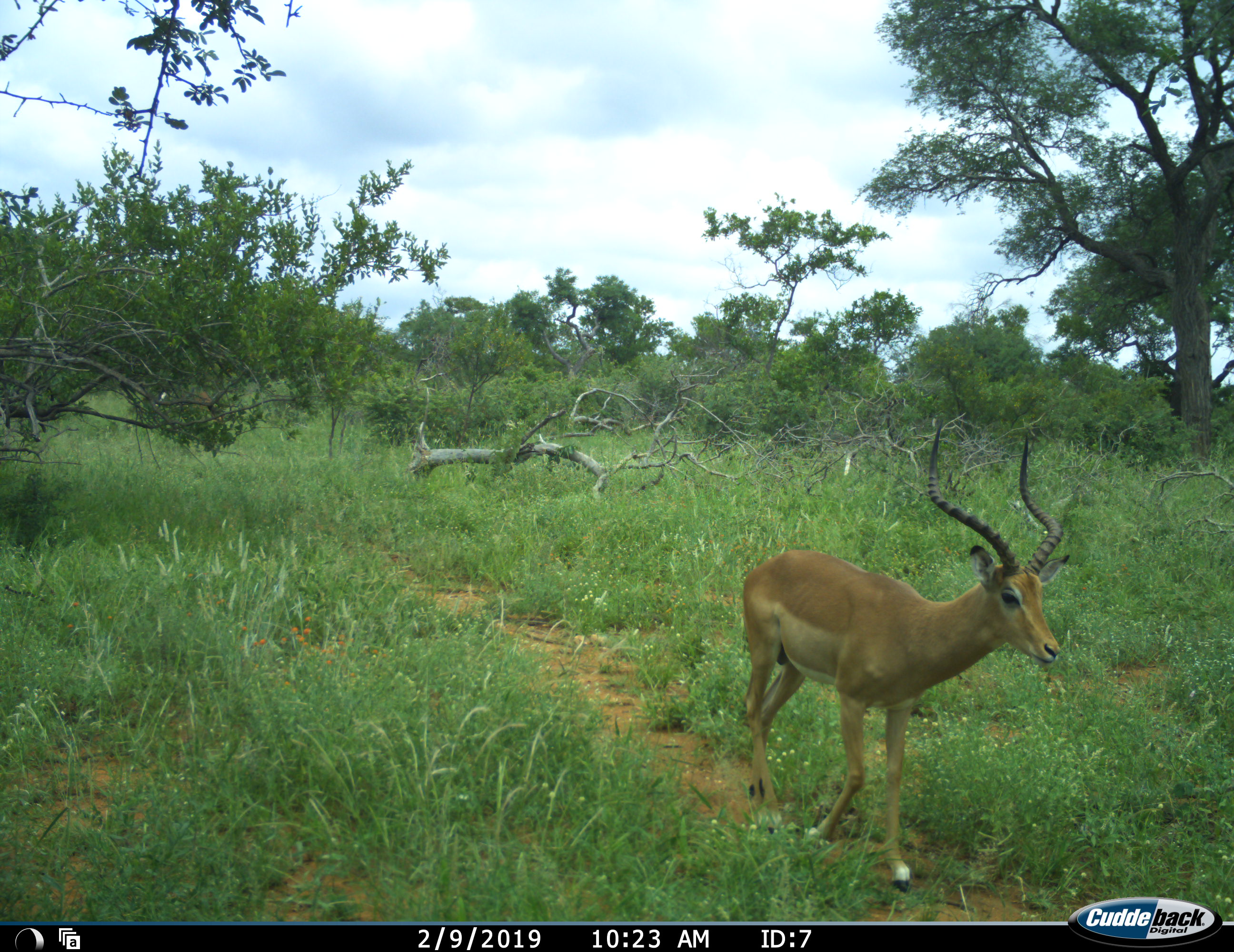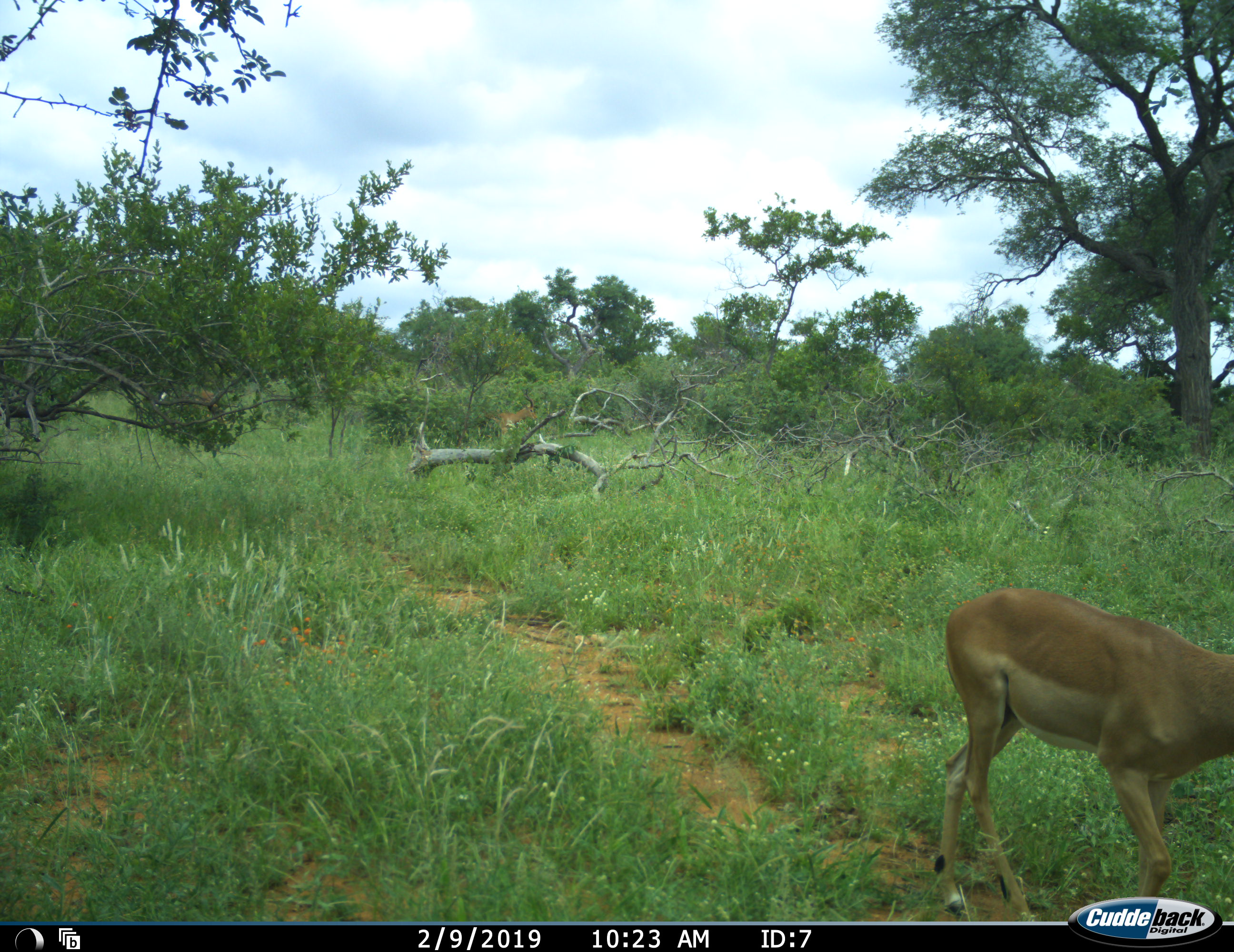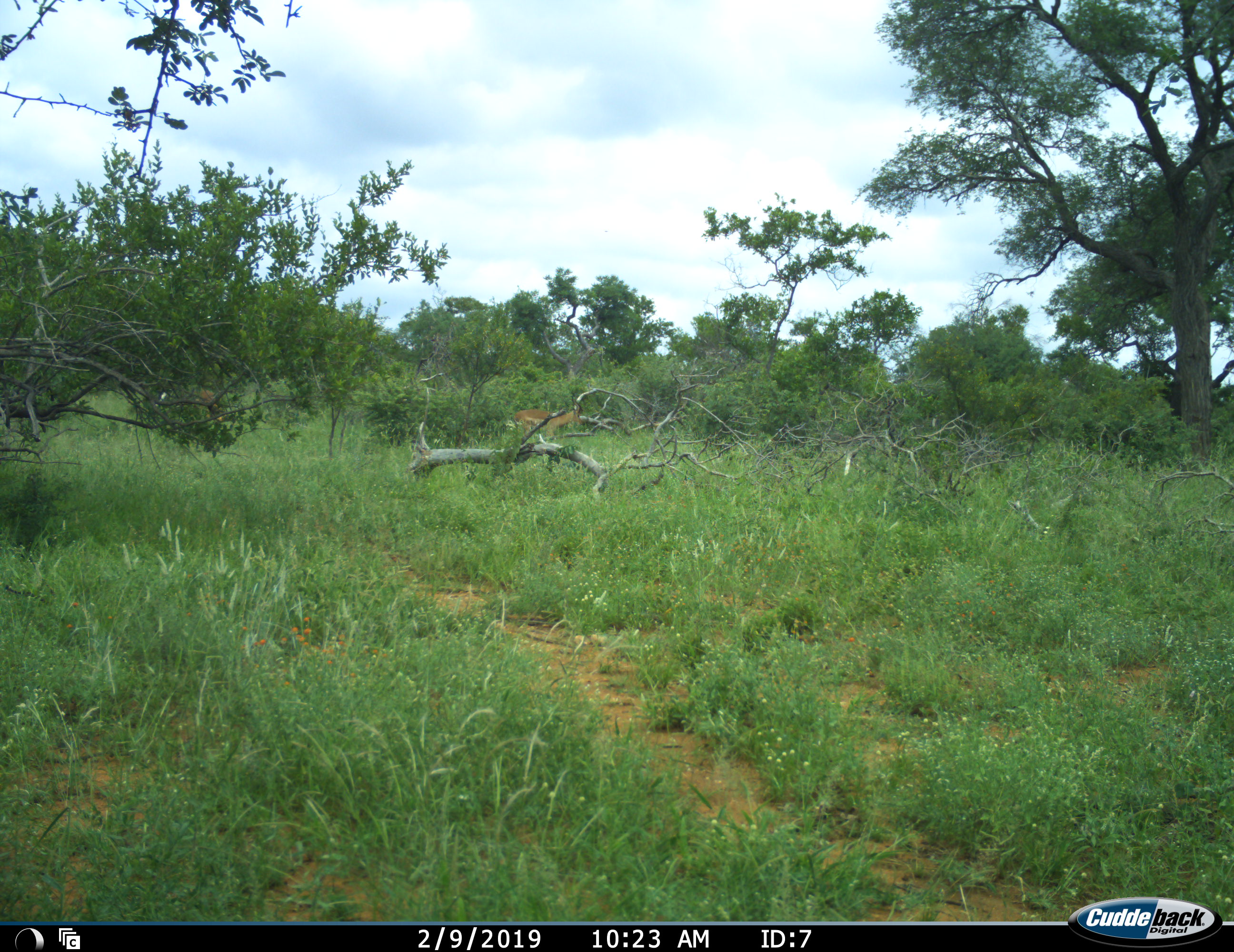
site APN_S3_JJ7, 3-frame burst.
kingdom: Animalia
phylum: Chordata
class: Mammalia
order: Artiodactyla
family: Bovidae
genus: Aepyceros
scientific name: Aepyceros melampus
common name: impala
Impala (Aepyceros melampus), count 2. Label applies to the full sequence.